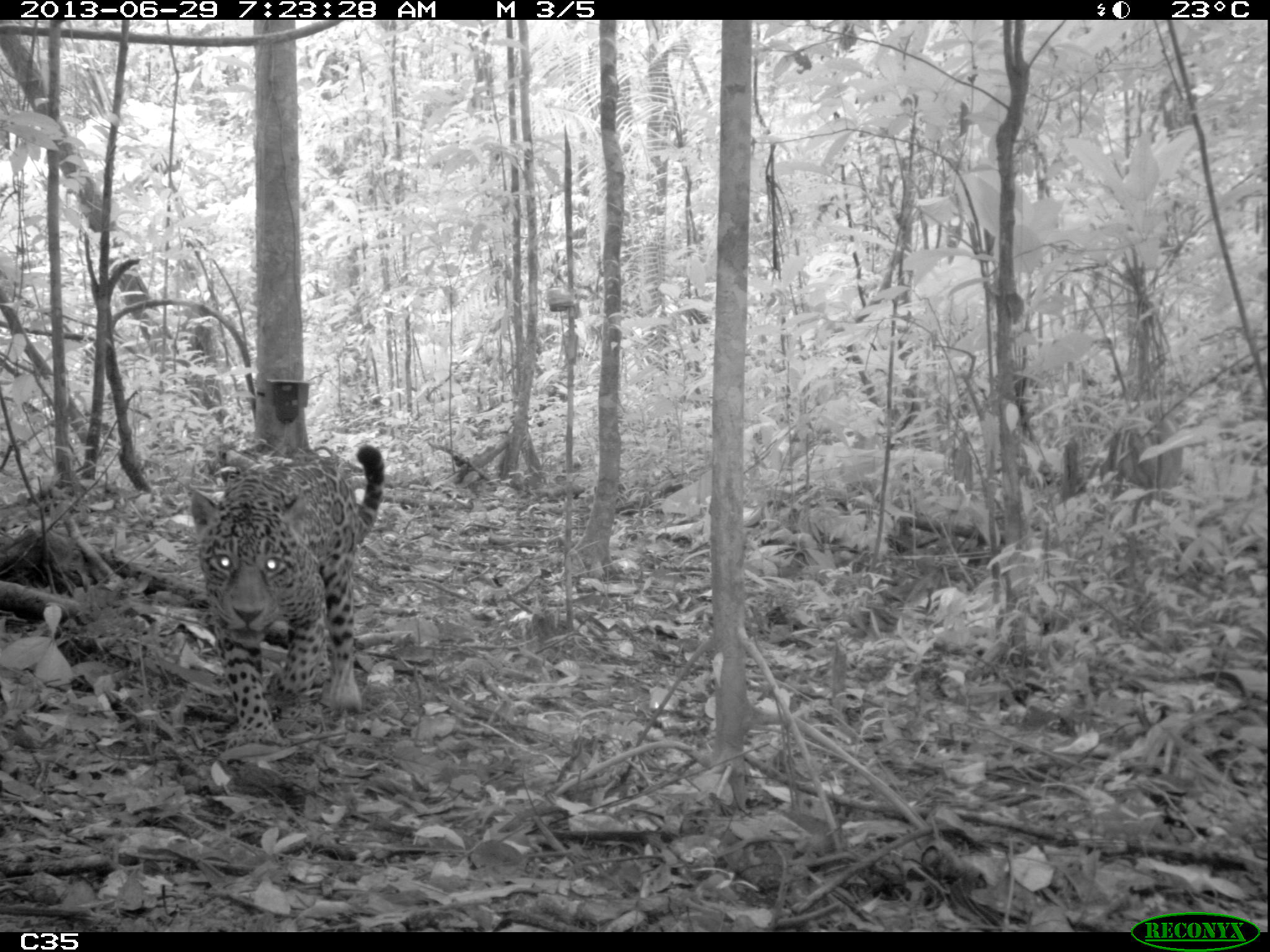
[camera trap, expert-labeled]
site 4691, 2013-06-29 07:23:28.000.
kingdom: Animalia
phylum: Chordata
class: Mammalia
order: Carnivora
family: Felidae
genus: Panthera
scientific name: Panthera onca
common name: jaguar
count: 1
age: adult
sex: female